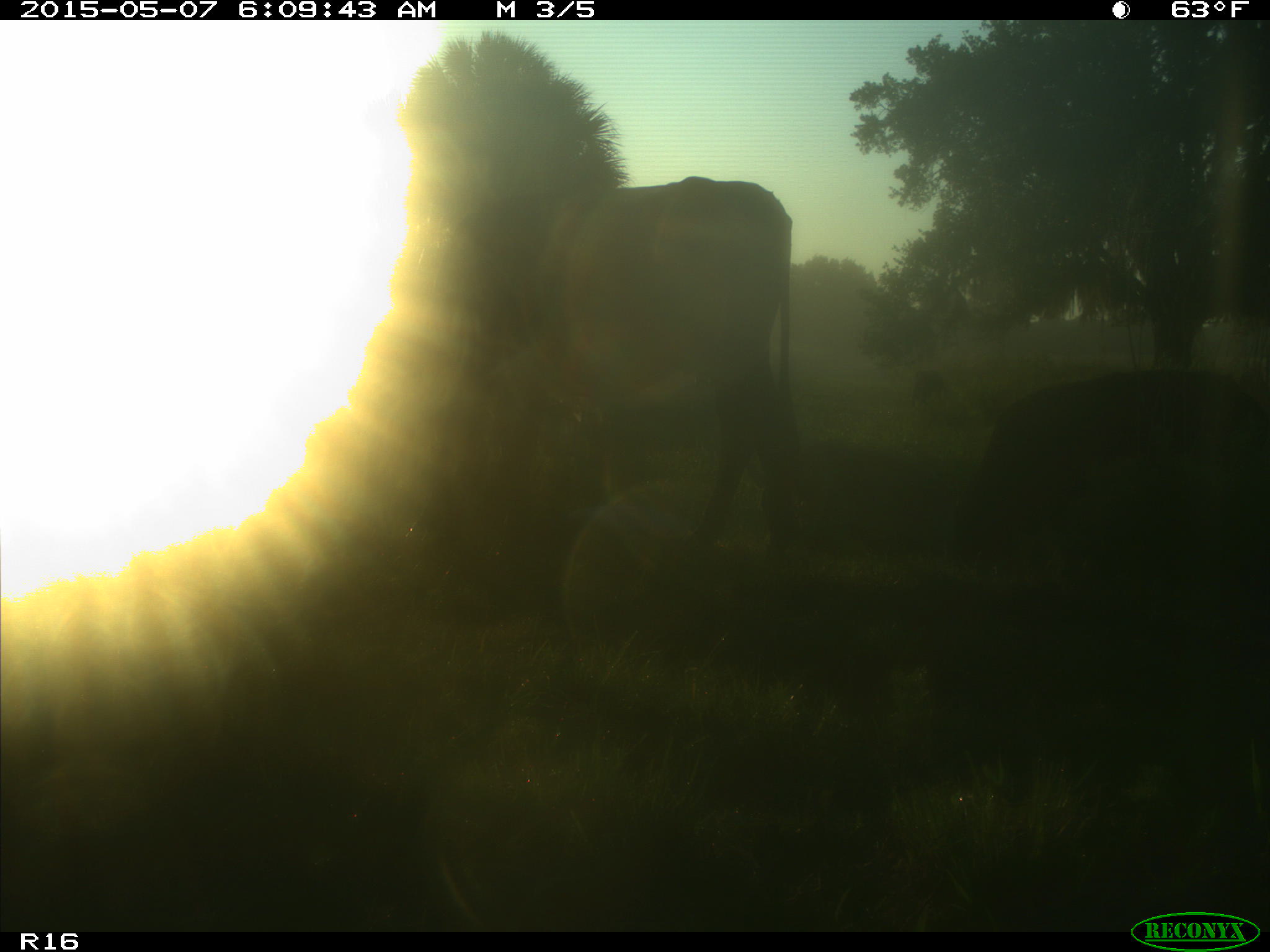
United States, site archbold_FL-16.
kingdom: Animalia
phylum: Chordata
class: Mammalia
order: Artiodactyla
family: Bovidae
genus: Bos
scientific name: Bos taurus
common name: domestic cow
Bos taurus (domestic cow).